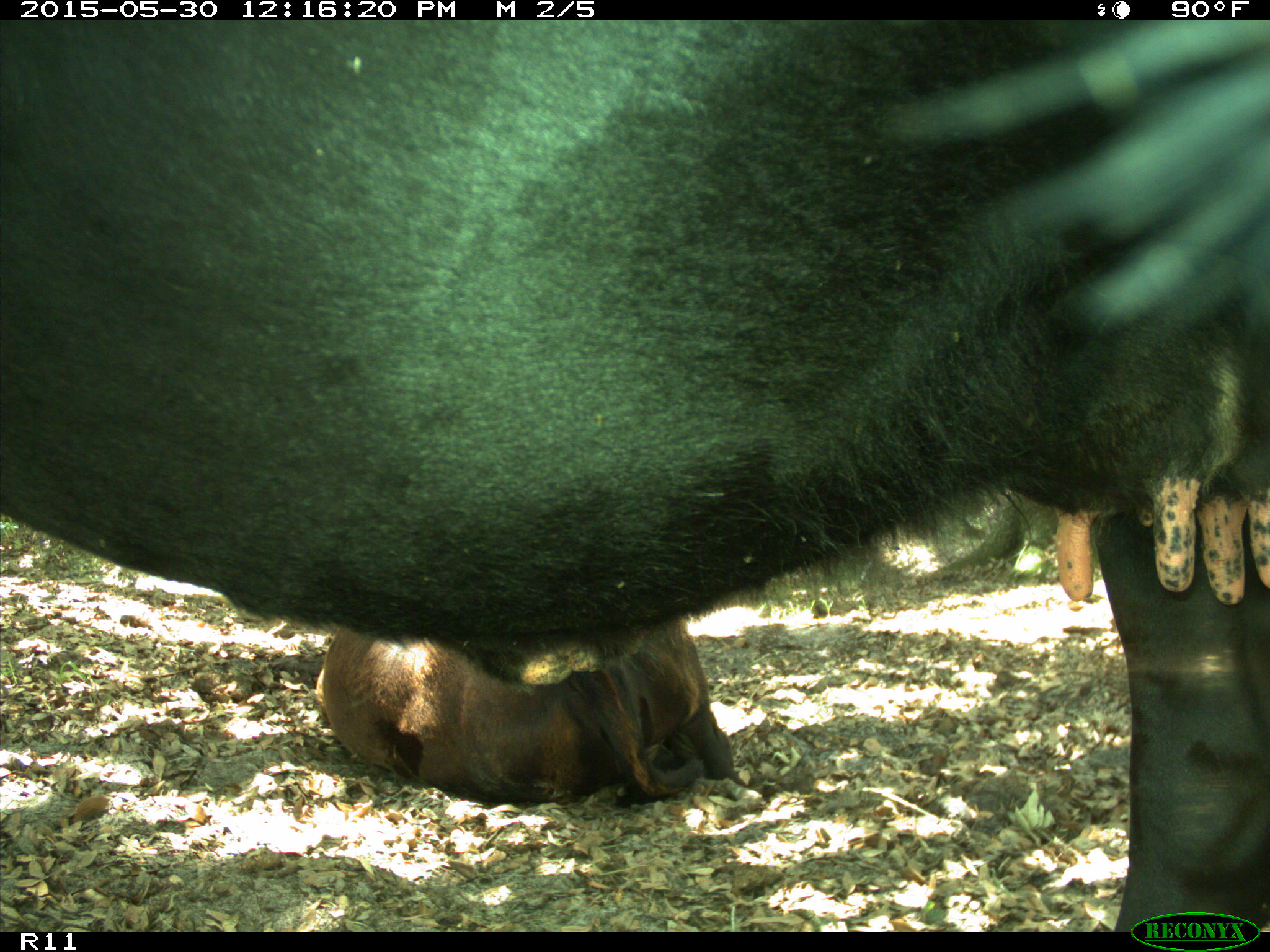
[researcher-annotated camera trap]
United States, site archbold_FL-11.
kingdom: Animalia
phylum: Chordata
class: Mammalia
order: Artiodactyla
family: Bovidae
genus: Bos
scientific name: Bos taurus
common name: domestic cow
Bos taurus (domestic cow).